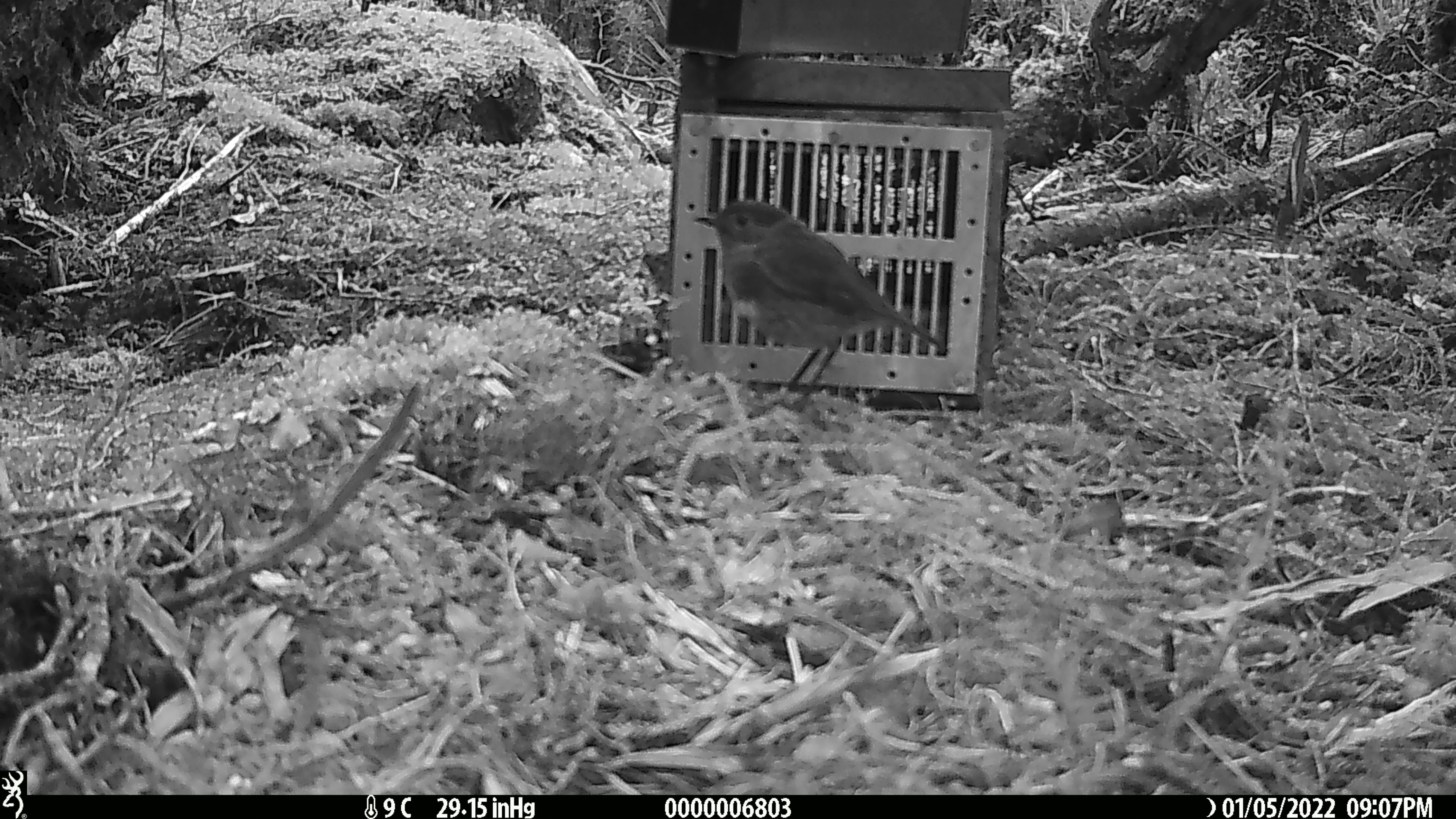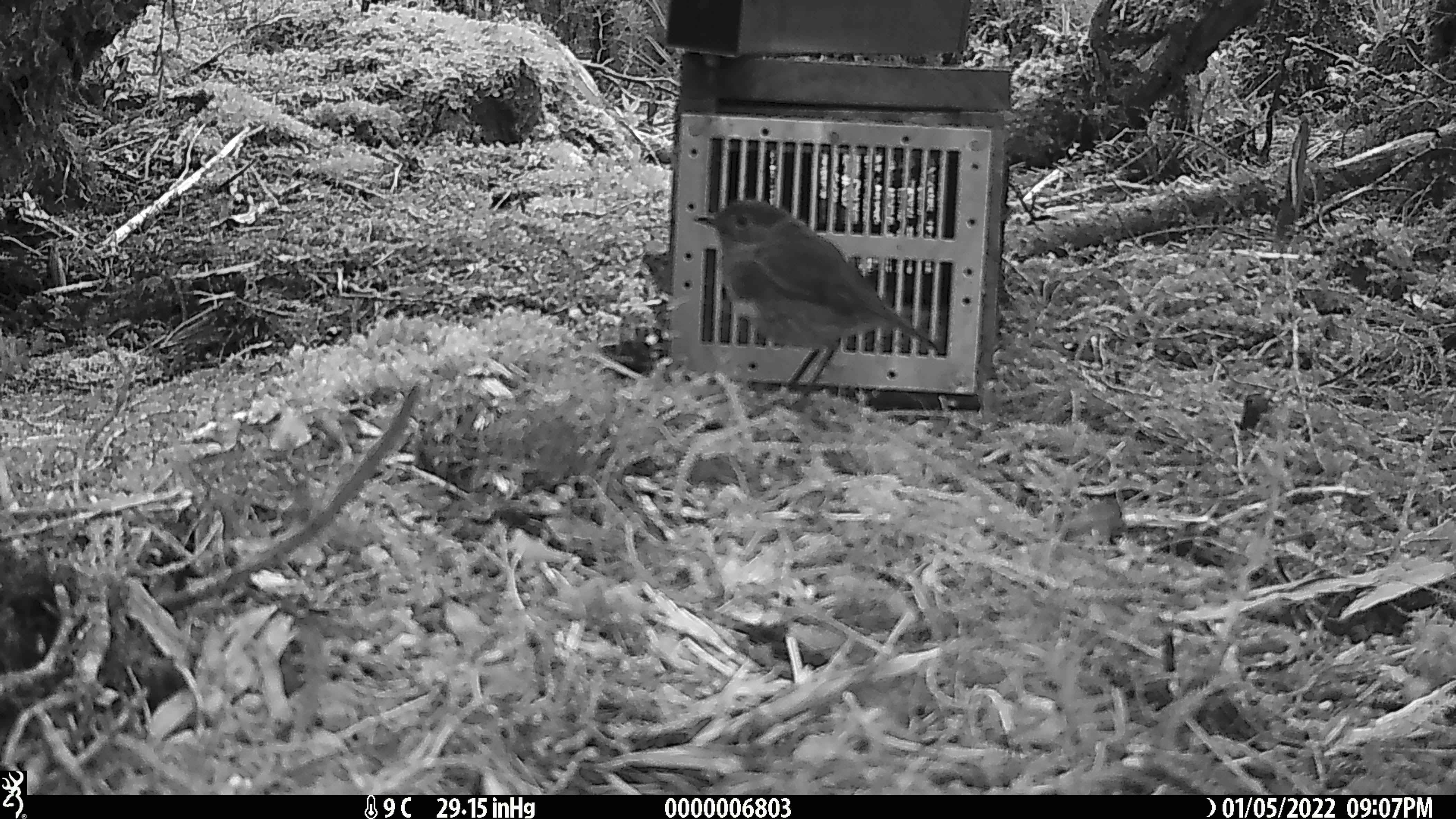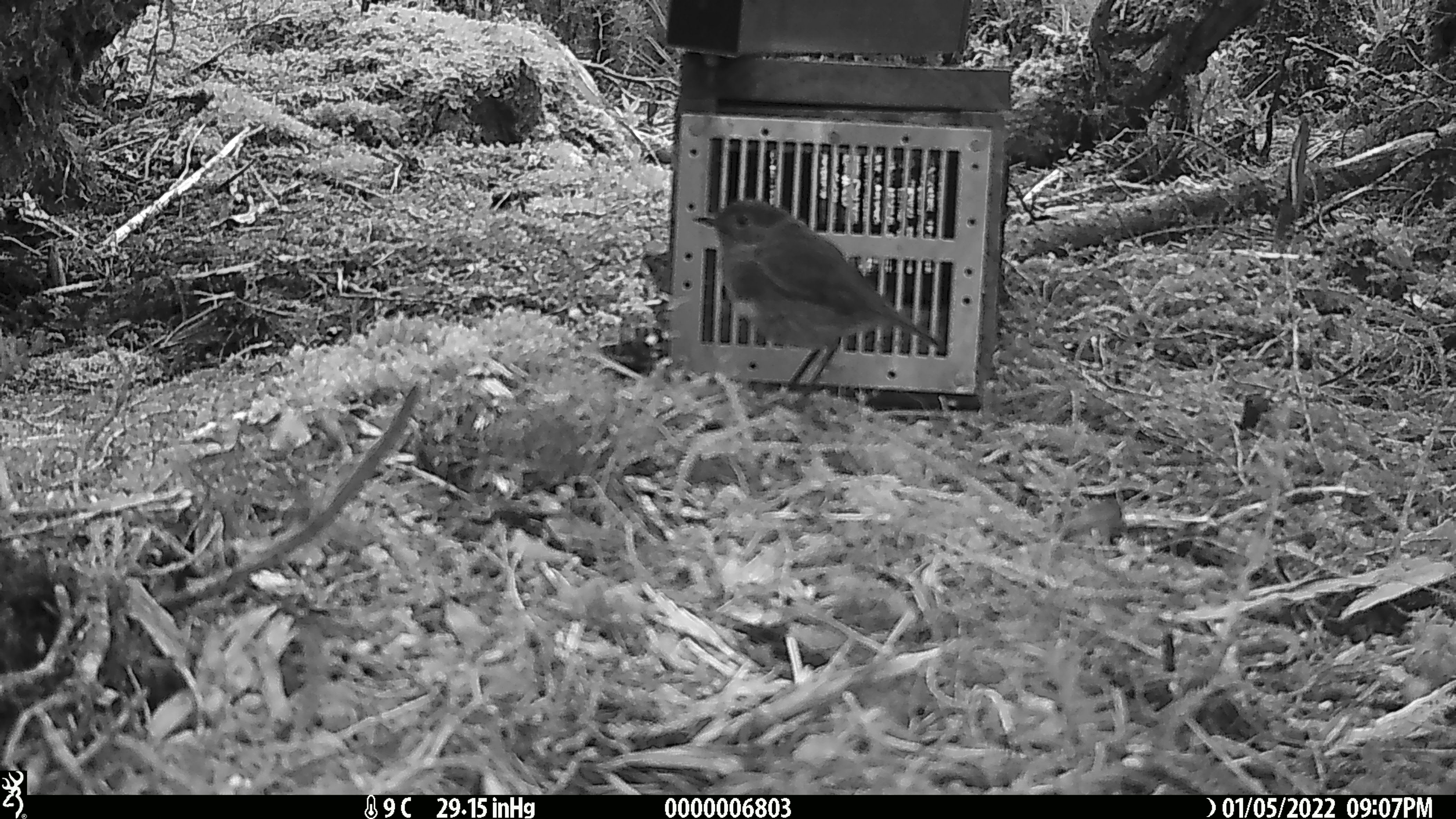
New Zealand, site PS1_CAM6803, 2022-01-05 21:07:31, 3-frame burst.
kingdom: Animalia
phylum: Chordata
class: Aves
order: Passeriformes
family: Petroicidae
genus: Petroica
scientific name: Petroica australis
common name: new zealand robin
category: robin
Robin (new zealand robin) (Petroica australis).